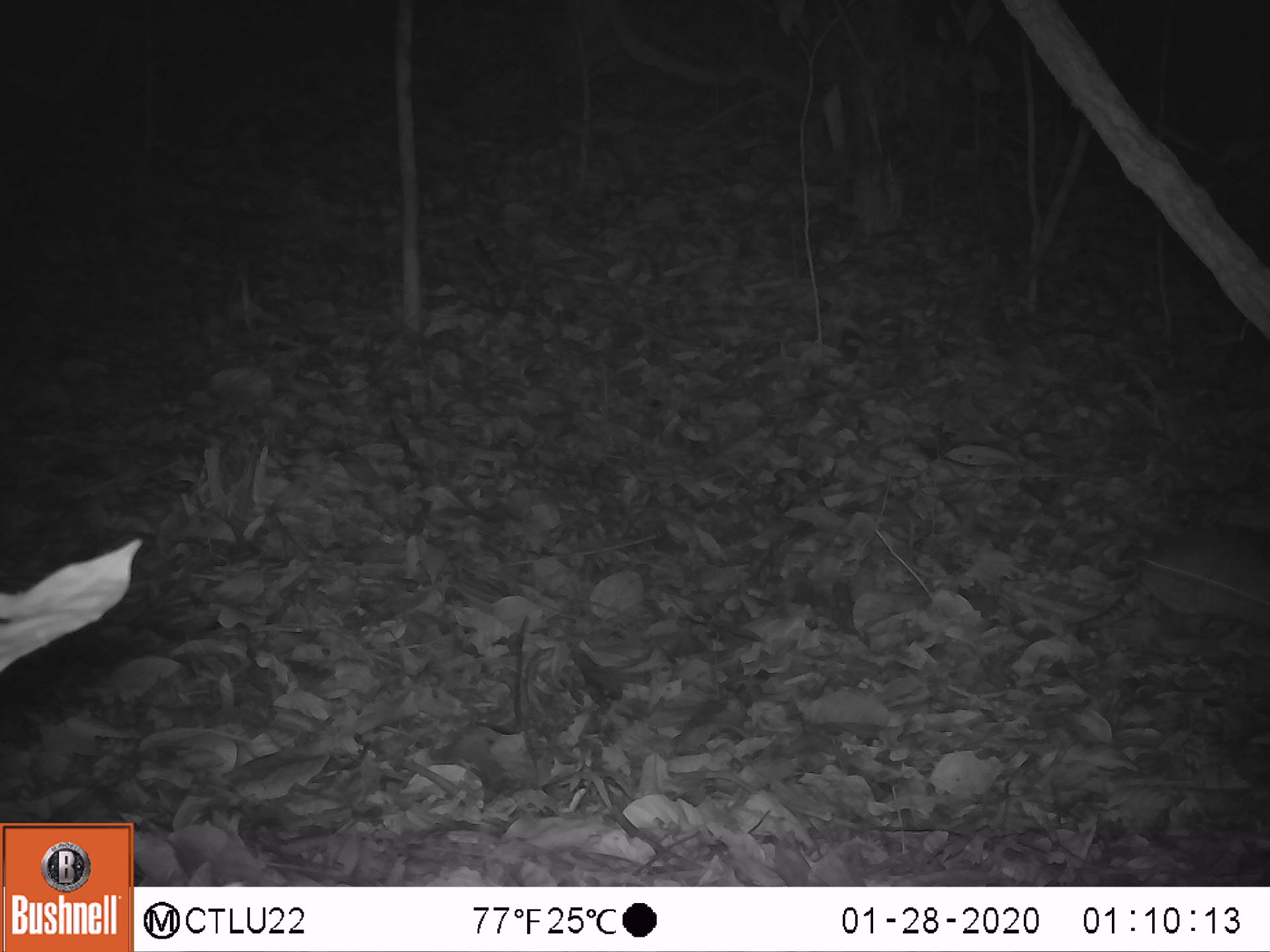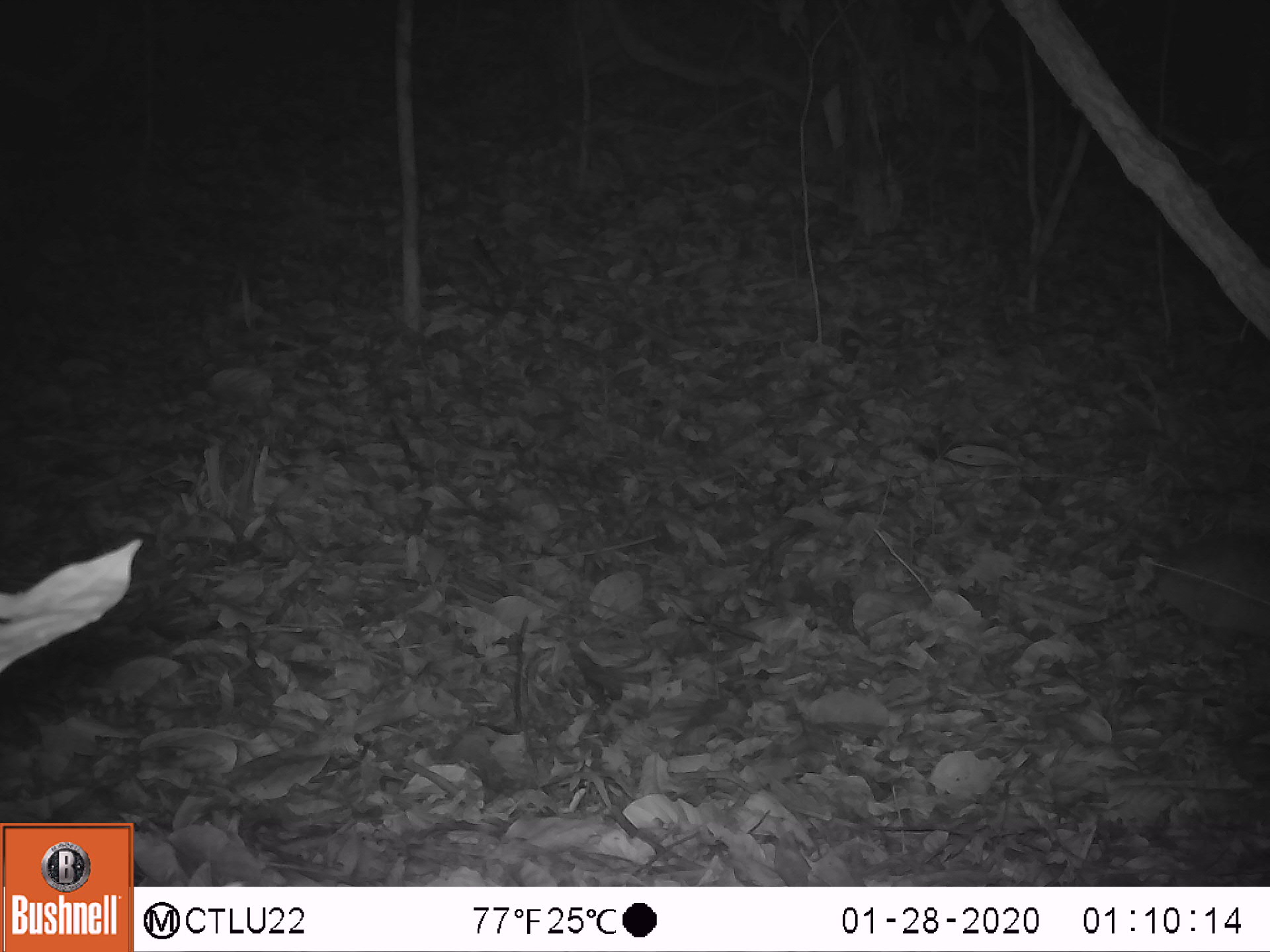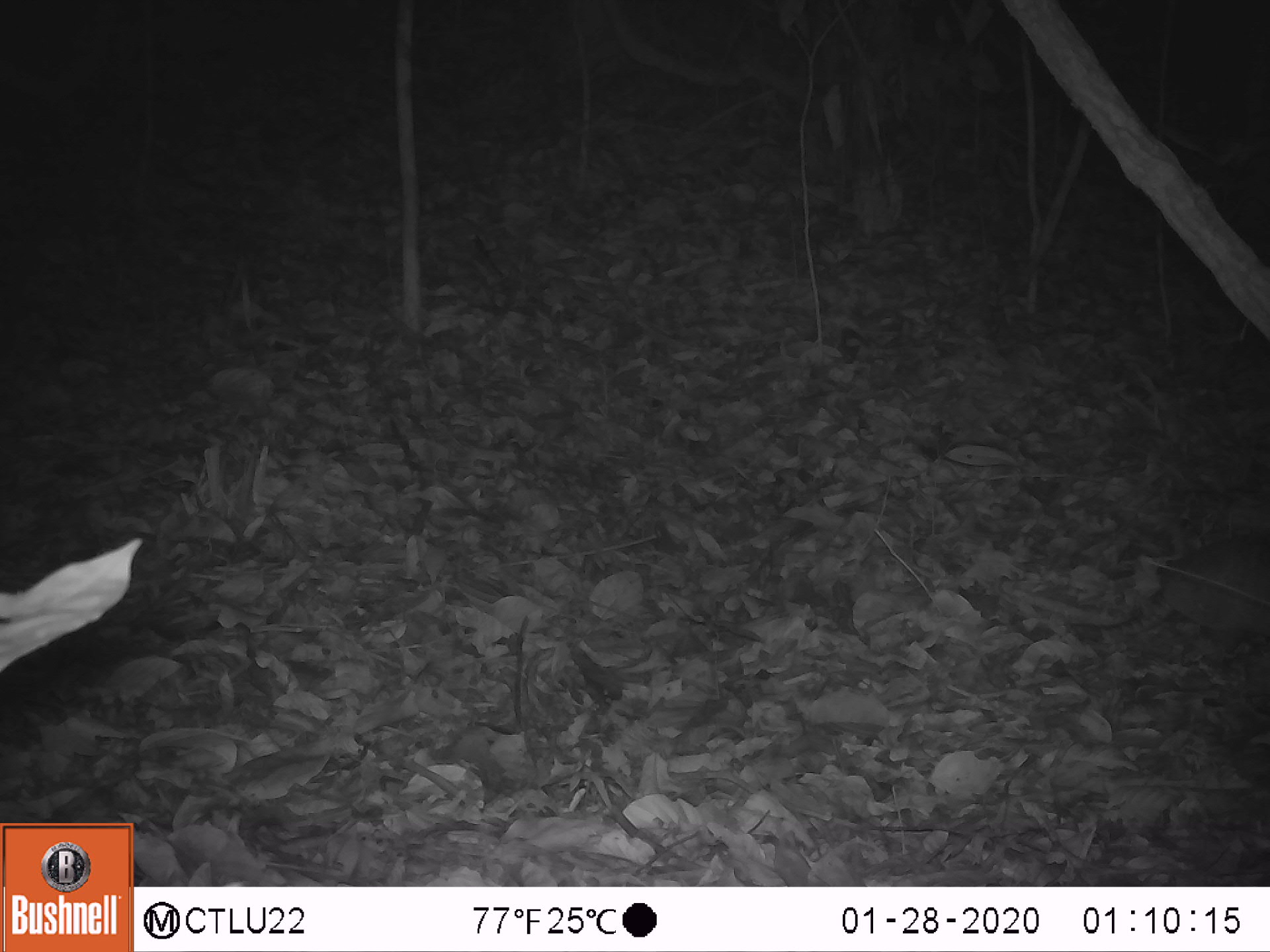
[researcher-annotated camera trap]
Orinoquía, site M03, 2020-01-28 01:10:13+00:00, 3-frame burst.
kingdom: Animalia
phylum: Chordata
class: Mammalia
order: Cingulata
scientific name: Cingulata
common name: armadillo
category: unknown armadillo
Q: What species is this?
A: Unknown armadillo (armadillo) (Cingulata).